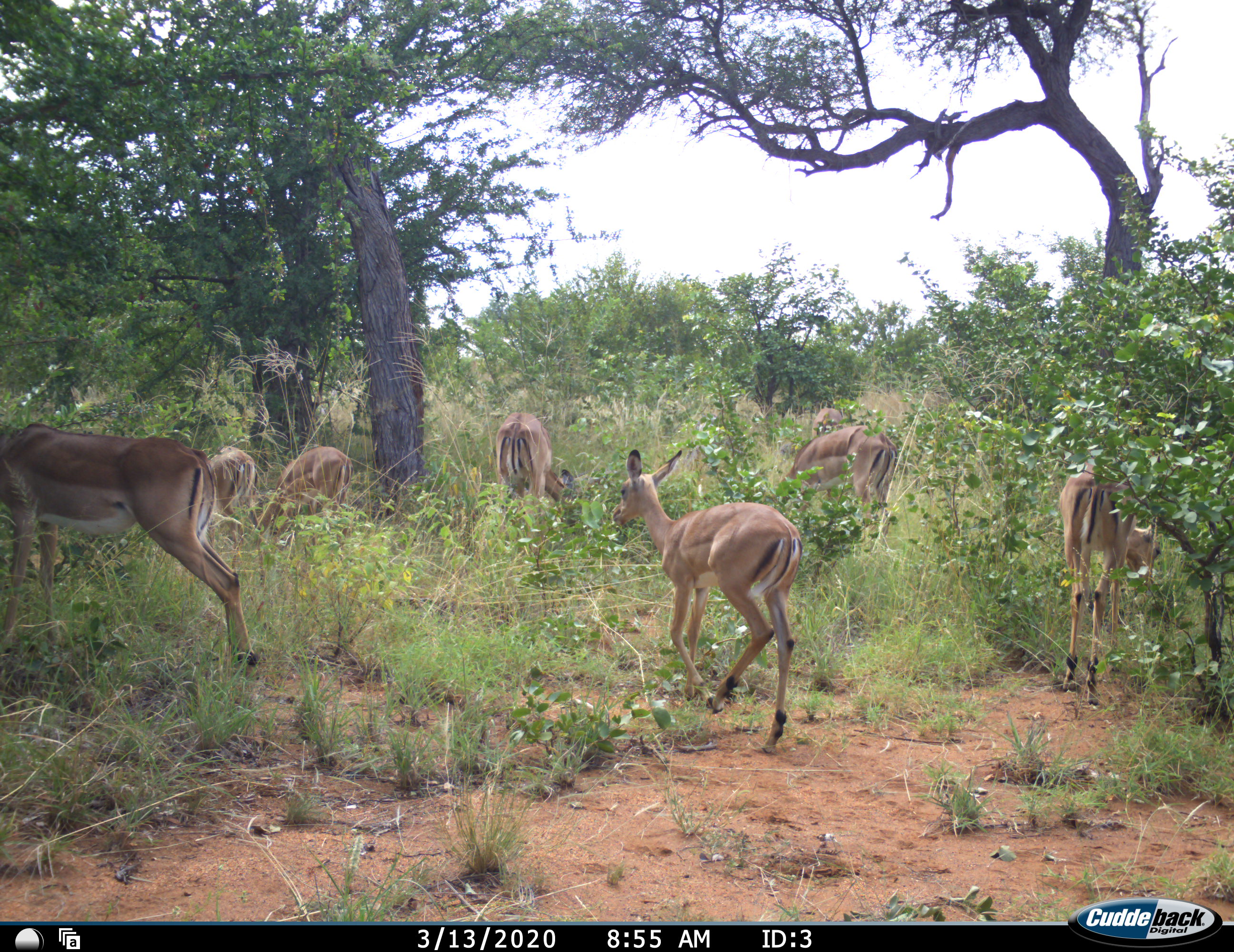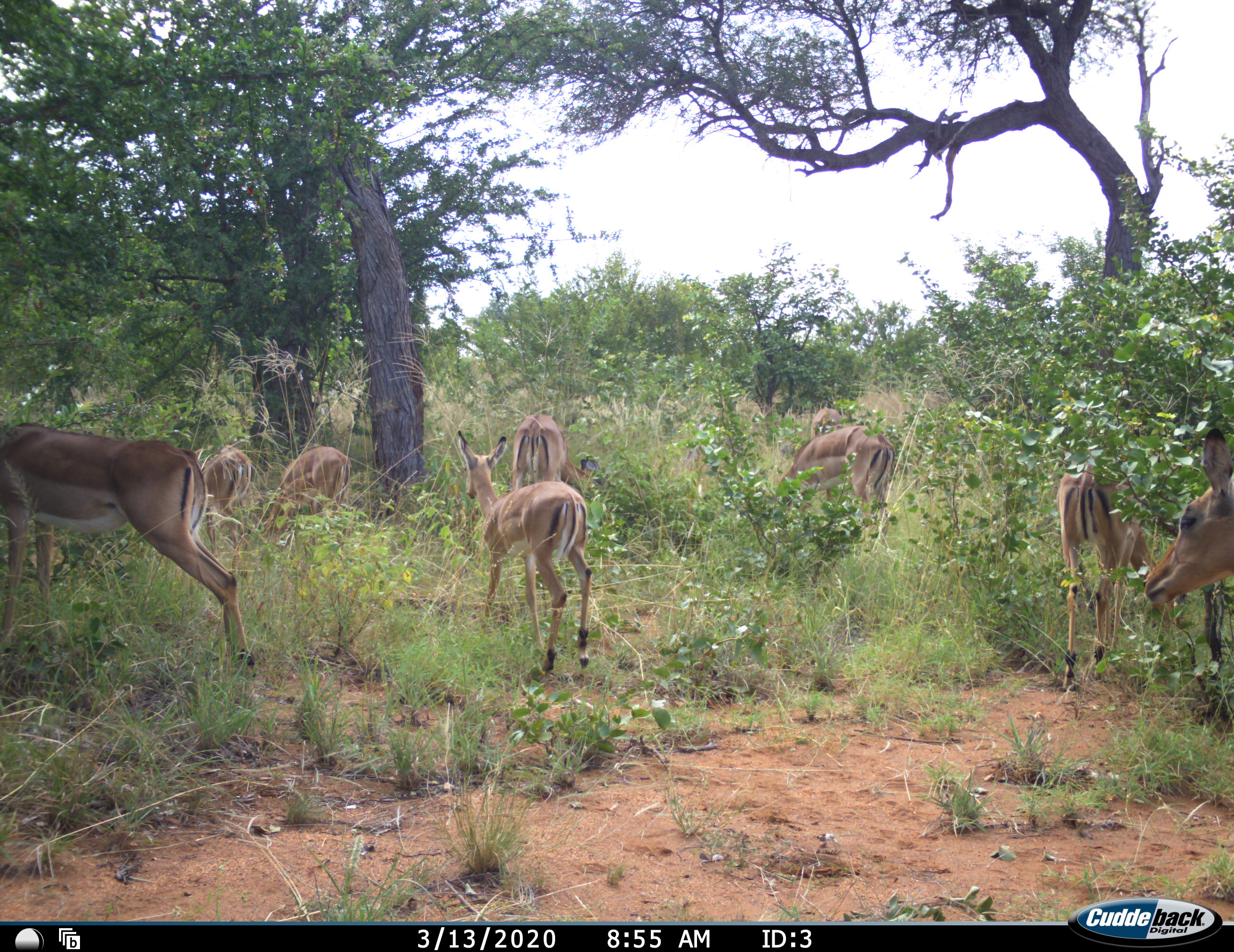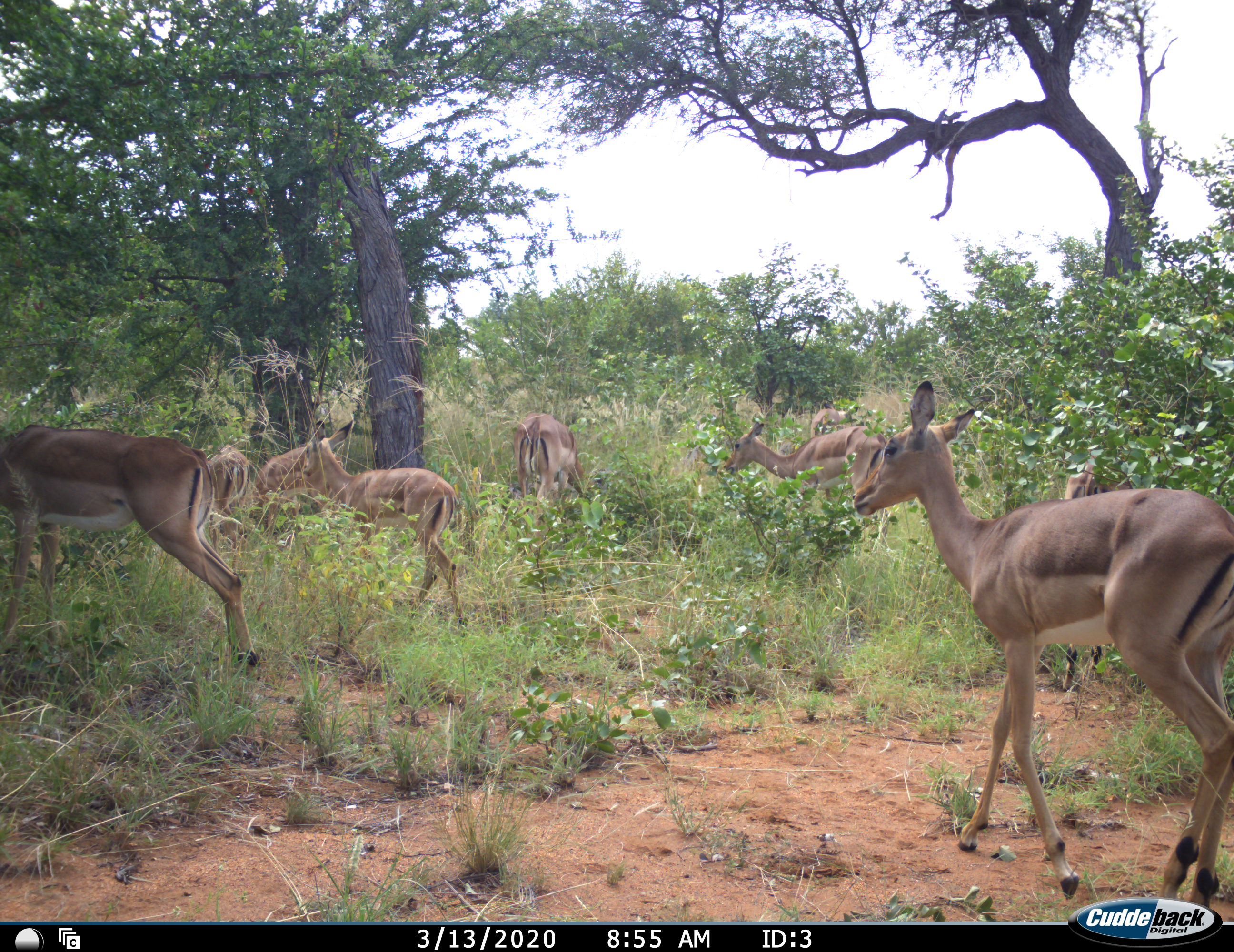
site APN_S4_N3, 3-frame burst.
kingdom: Animalia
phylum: Chordata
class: Mammalia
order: Artiodactyla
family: Bovidae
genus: Aepyceros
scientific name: Aepyceros melampus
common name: impala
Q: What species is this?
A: Impala (Aepyceros melampus).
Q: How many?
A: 9.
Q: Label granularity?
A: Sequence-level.